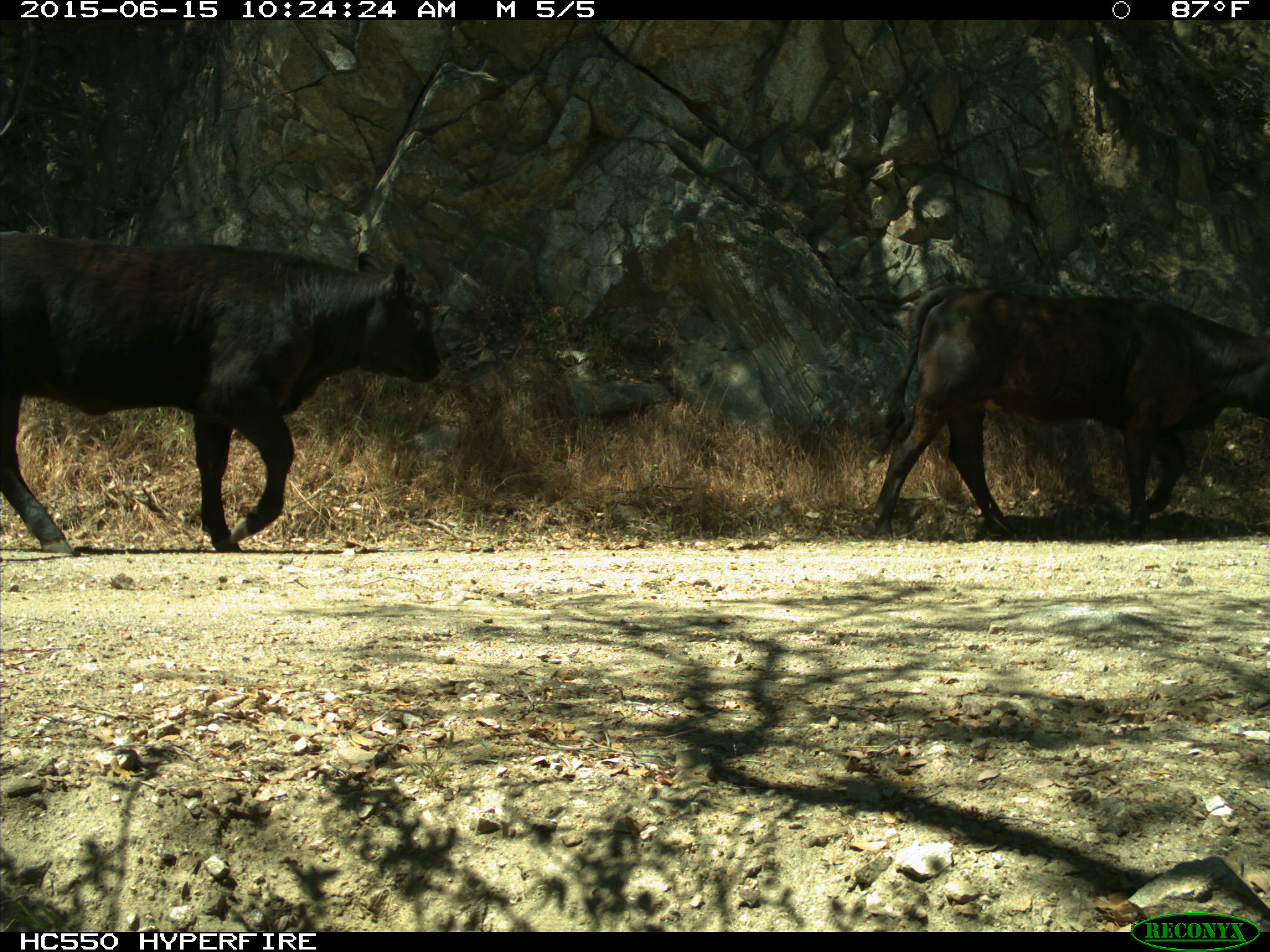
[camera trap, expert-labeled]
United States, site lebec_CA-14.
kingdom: Animalia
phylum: Chordata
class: Mammalia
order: Artiodactyla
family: Bovidae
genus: Bos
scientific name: Bos taurus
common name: domestic cow